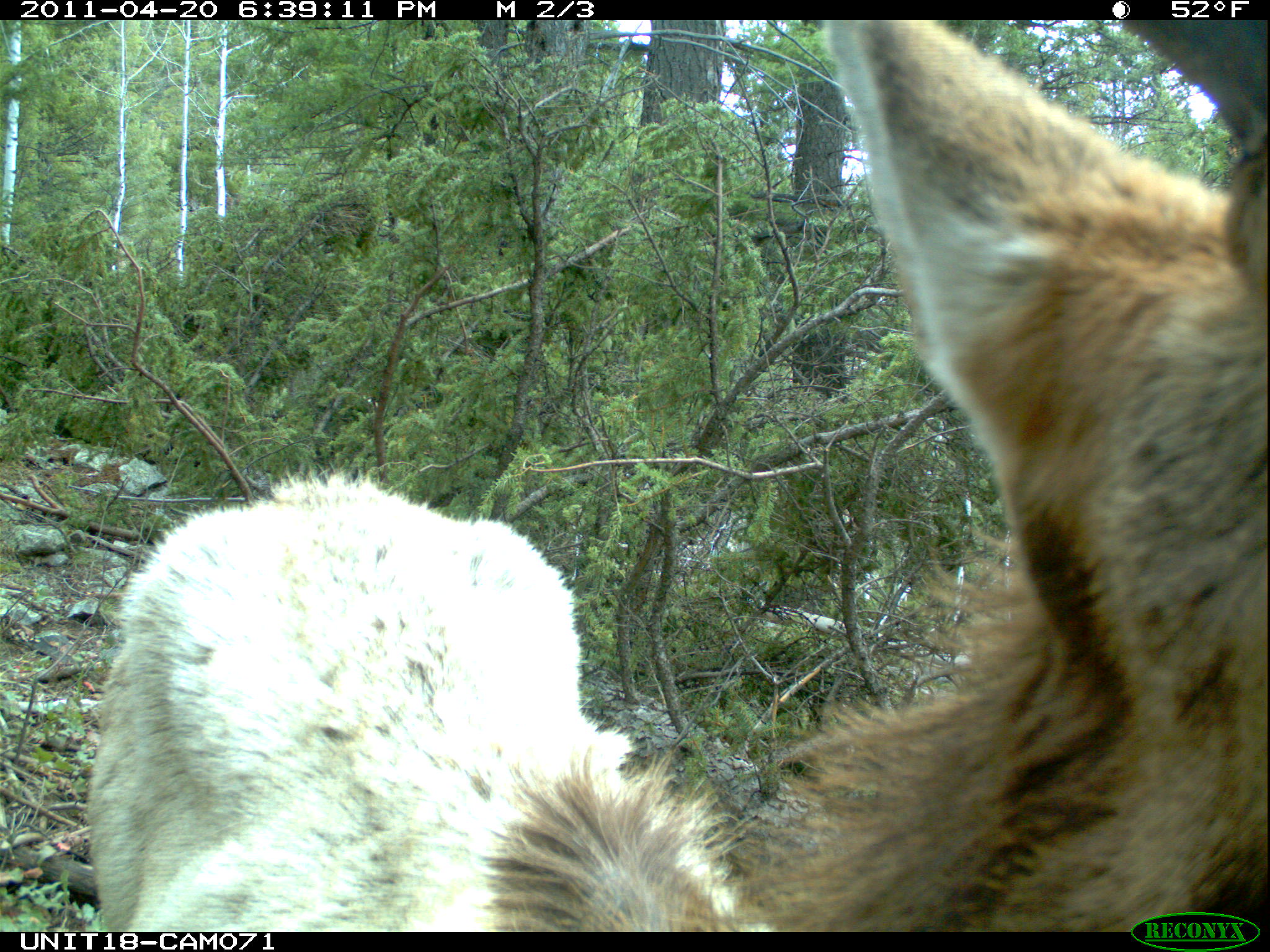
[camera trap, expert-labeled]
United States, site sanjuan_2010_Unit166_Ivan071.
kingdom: Animalia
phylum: Chordata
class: Mammalia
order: Artiodactyla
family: Cervidae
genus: Cervus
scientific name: Cervus elaphus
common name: red deer